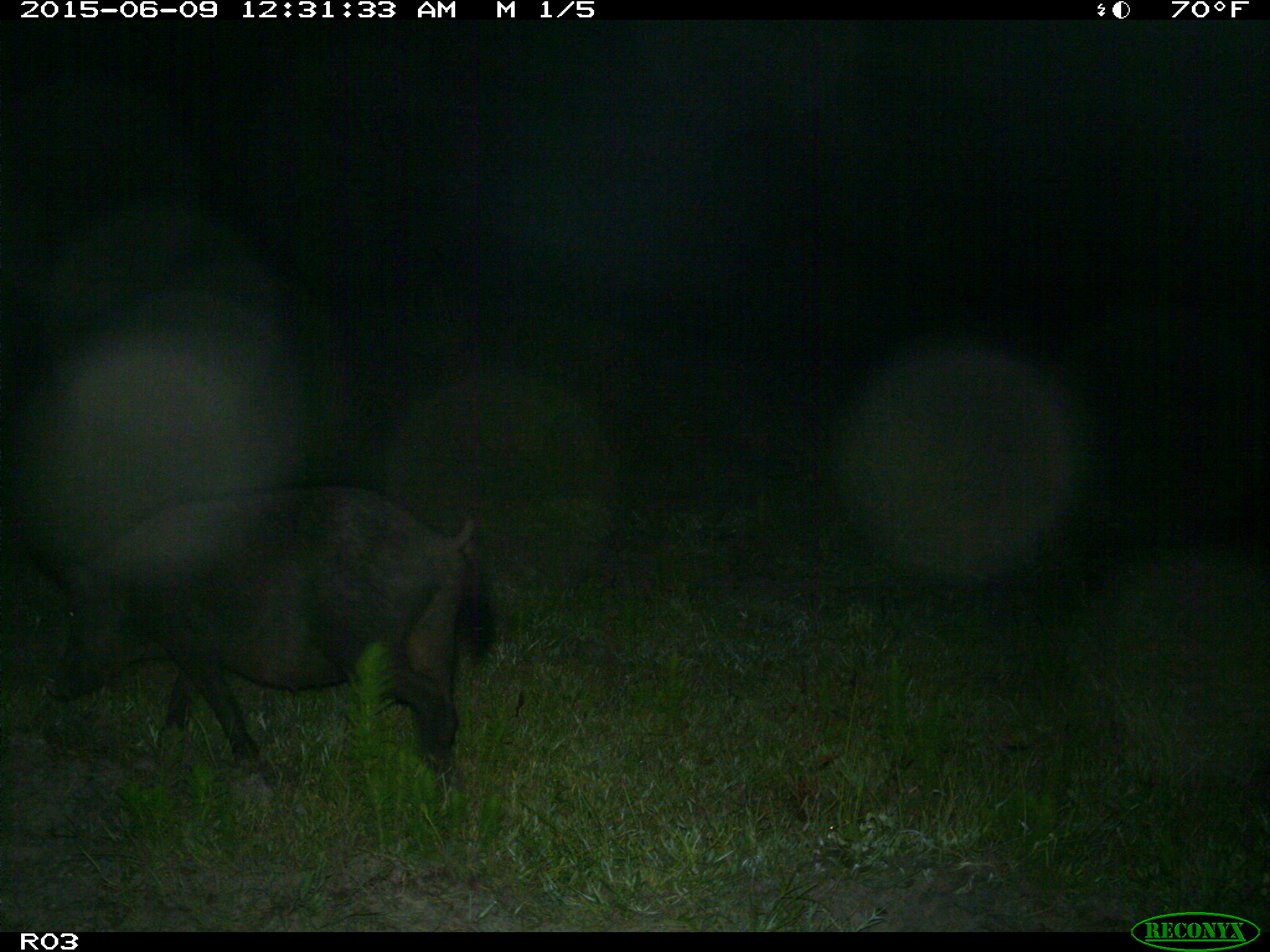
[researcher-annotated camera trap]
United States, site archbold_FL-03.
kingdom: Animalia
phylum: Chordata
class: Mammalia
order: Artiodactyla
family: Suidae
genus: Sus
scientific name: Sus scrofa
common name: wild boar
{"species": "Sus scrofa (wild boar)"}